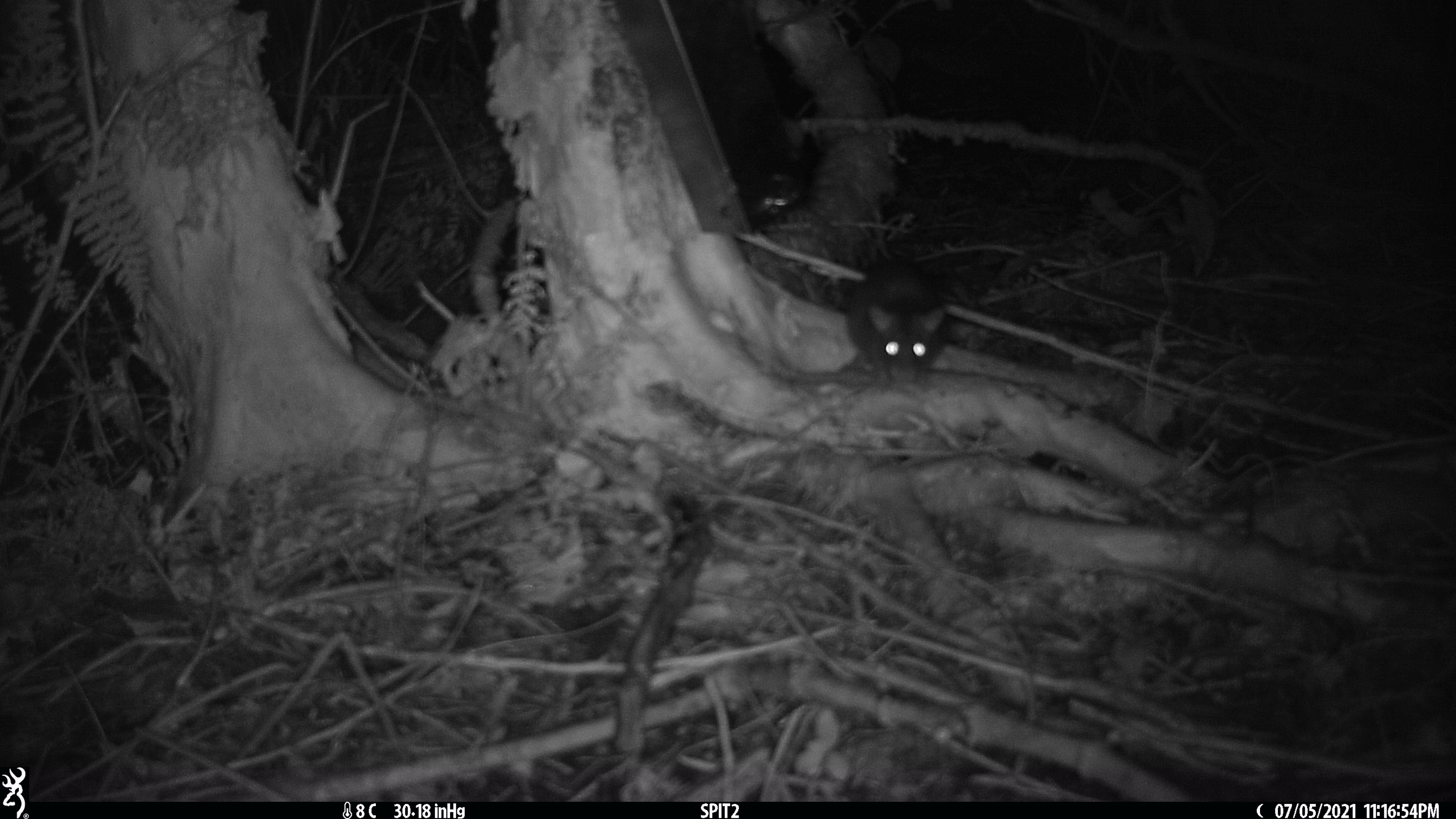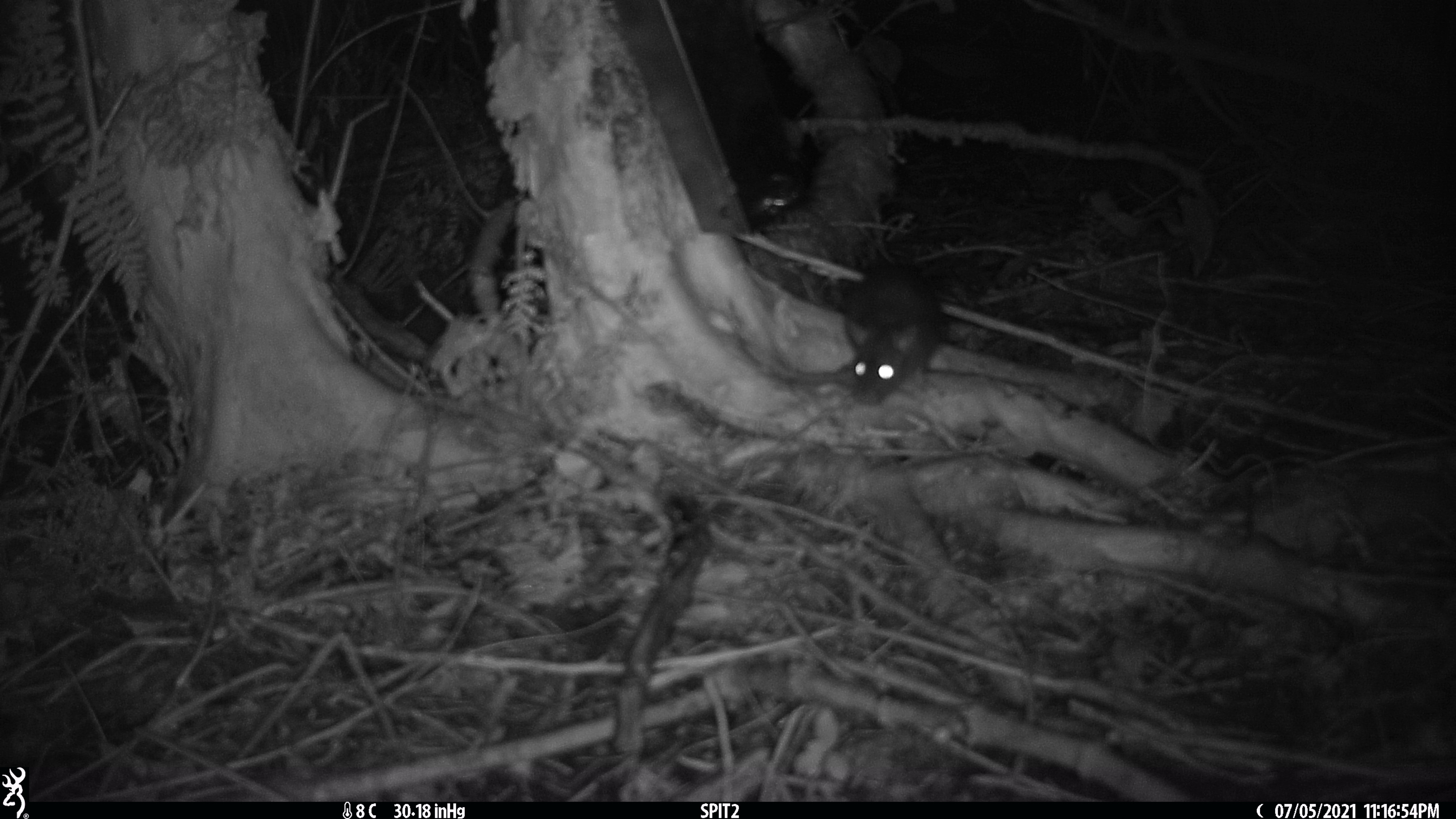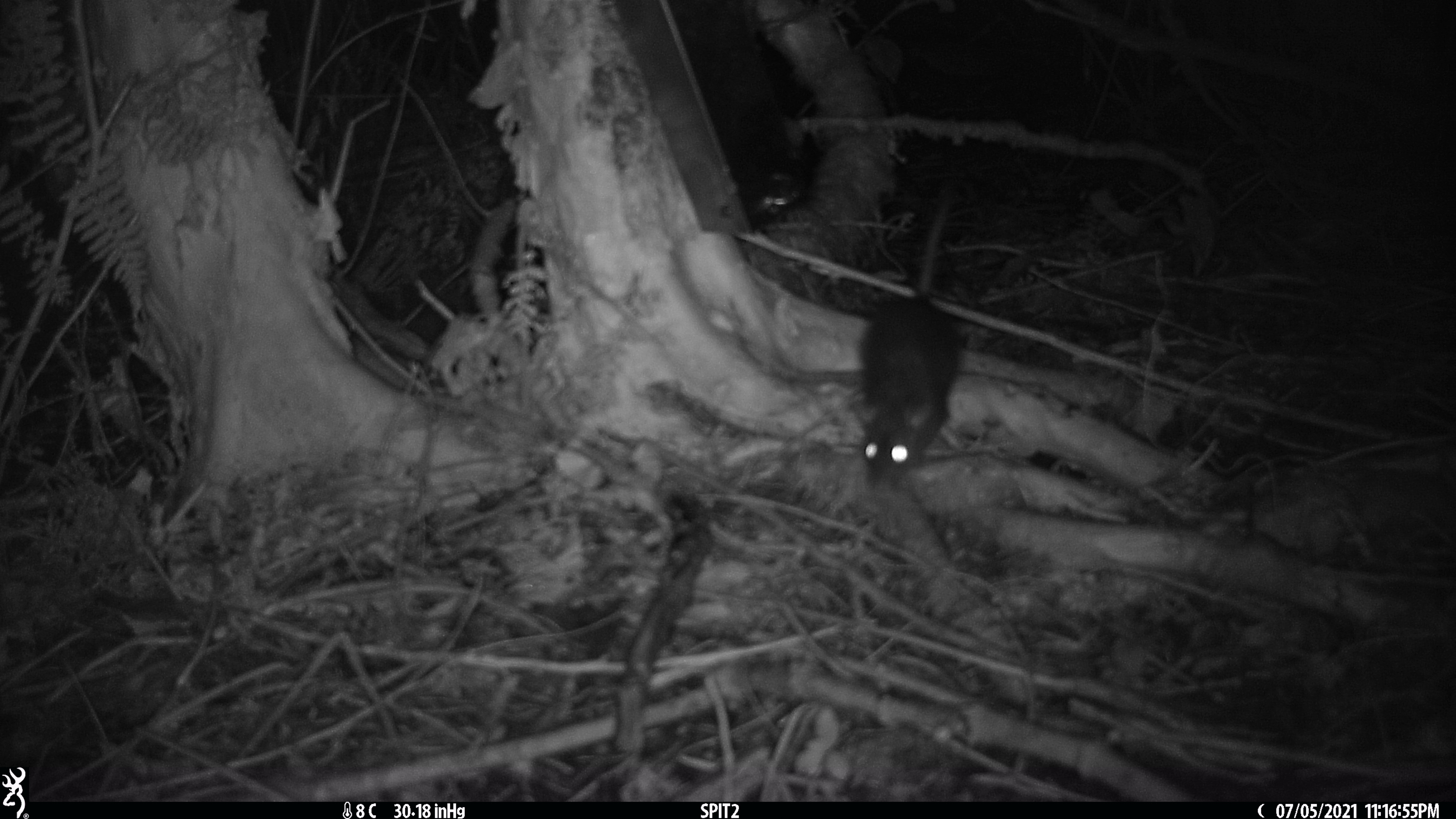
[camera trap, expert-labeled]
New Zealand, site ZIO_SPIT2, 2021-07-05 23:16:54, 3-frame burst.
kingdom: Animalia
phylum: Chordata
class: Mammalia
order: Rodentia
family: Muridae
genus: Rattus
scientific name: Rattus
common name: rat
Rat (Rattus).